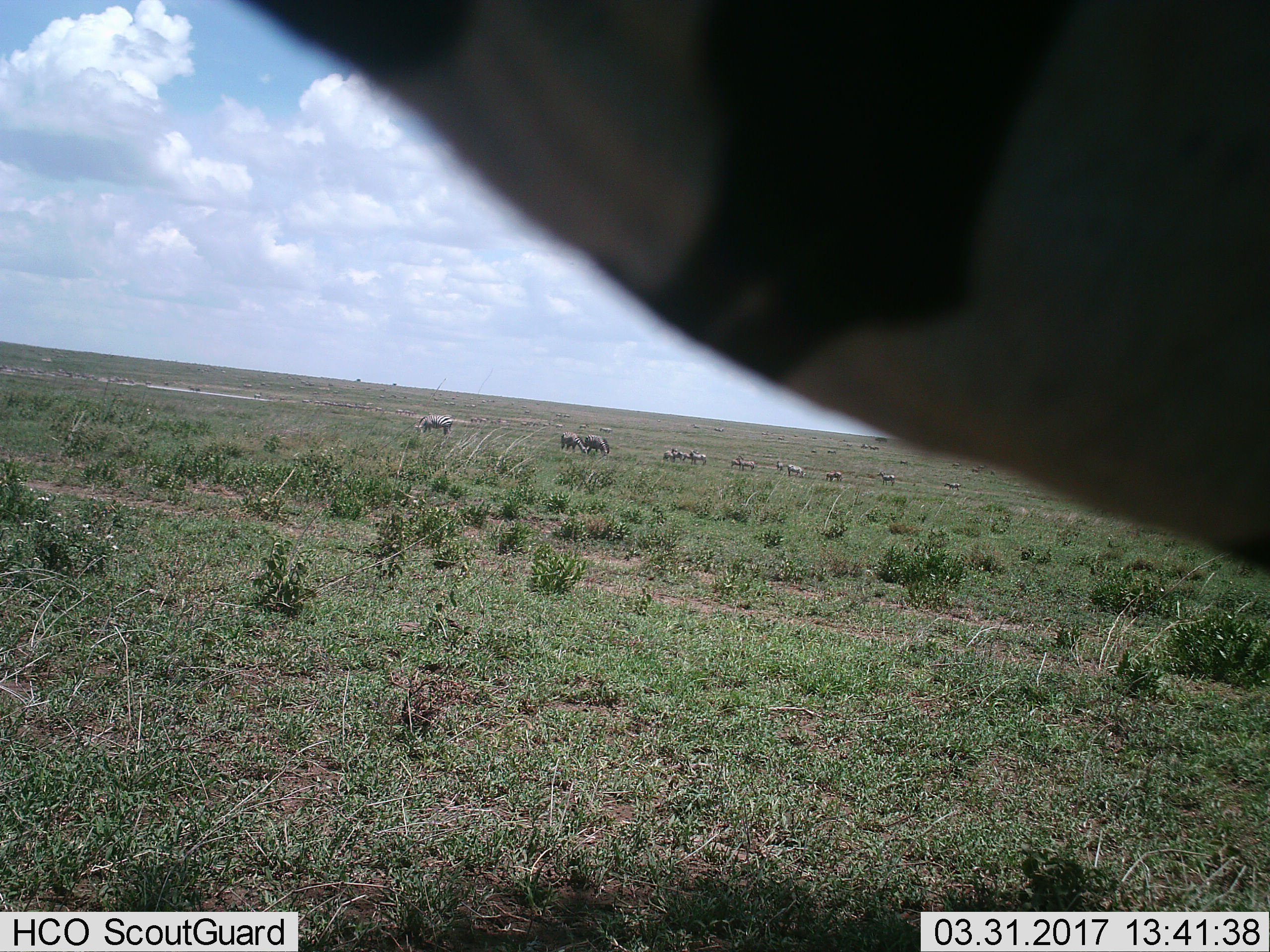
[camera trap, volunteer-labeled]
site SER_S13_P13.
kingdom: Animalia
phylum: Chordata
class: Mammalia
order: Perissodactyla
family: Equidae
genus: Equus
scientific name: Equus quagga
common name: plains zebra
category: zebraplains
Zebraplains (plains zebra) (Equus quagga), count 11-50. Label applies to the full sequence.